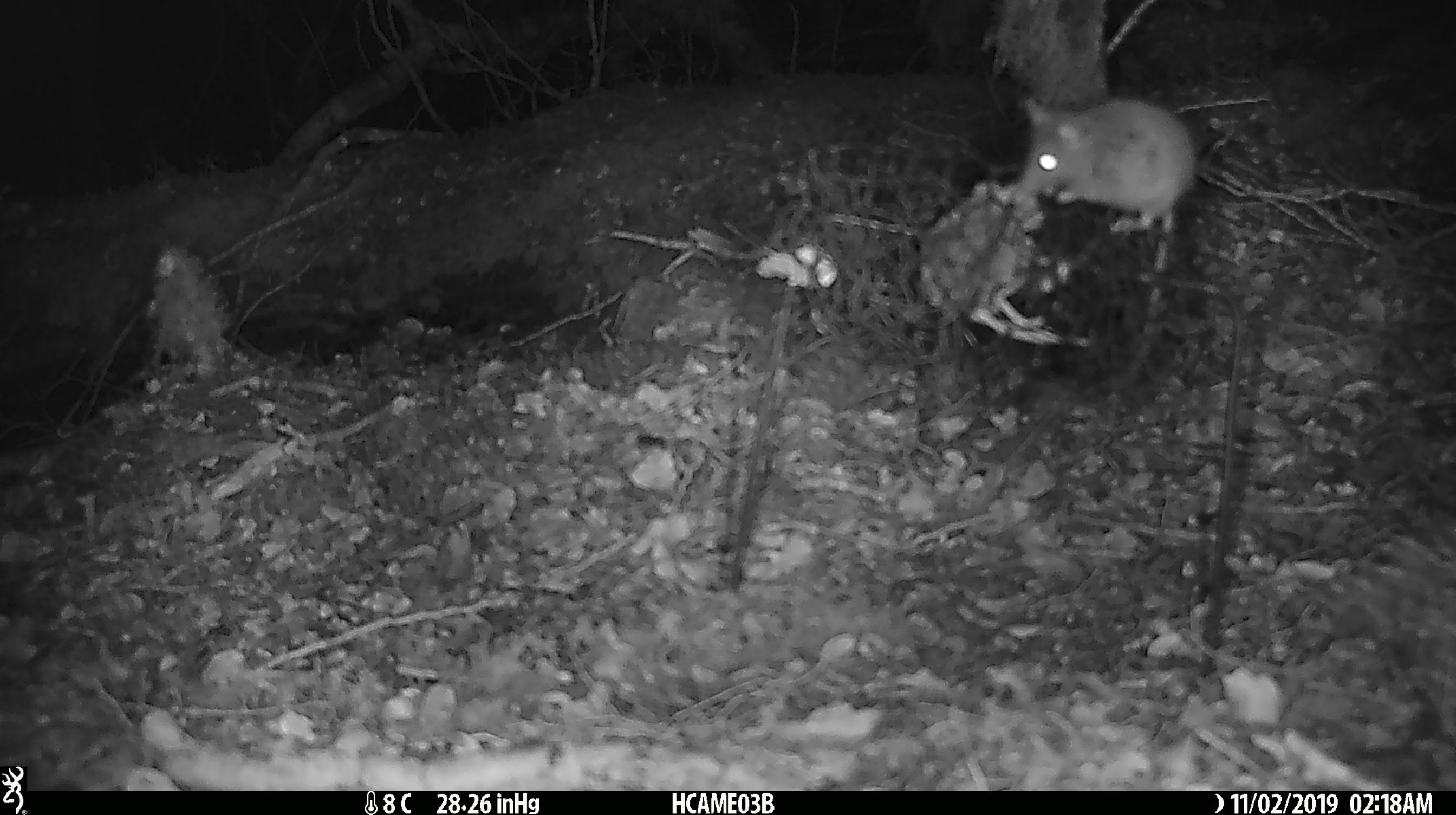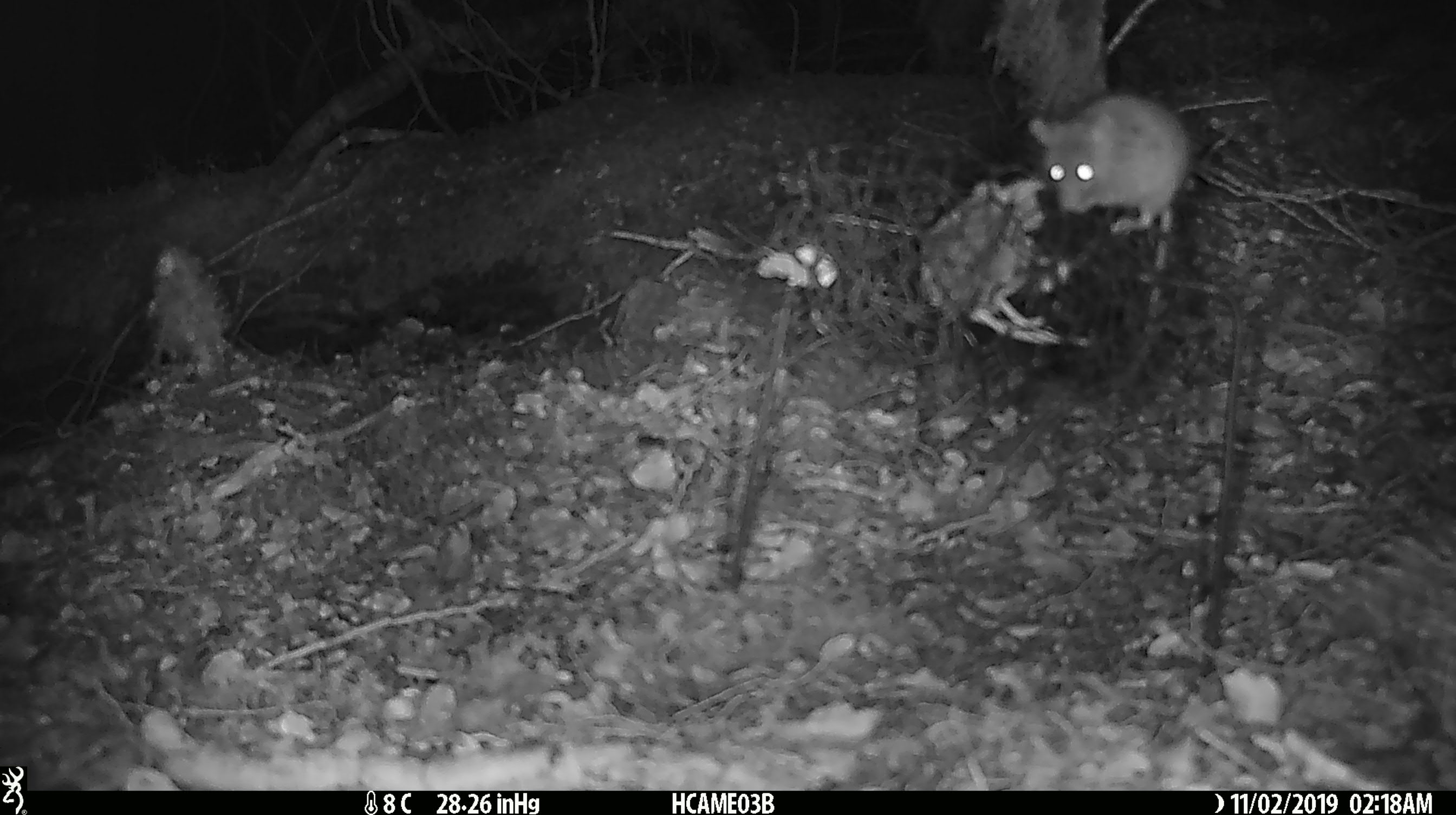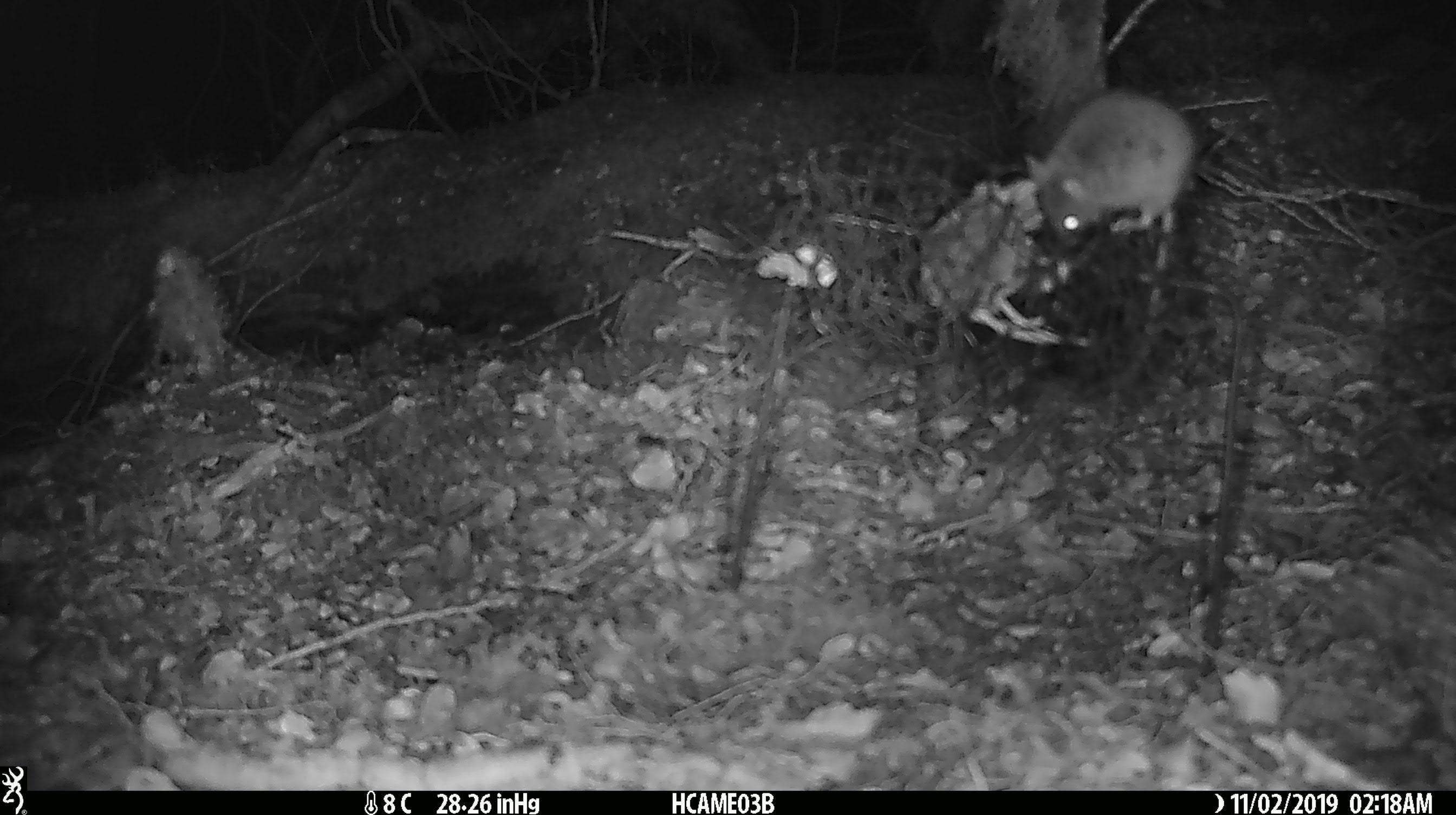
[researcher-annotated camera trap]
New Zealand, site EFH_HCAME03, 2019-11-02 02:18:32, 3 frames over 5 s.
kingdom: Animalia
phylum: Chordata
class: Mammalia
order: Rodentia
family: Muridae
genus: Mus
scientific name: Mus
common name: mouse